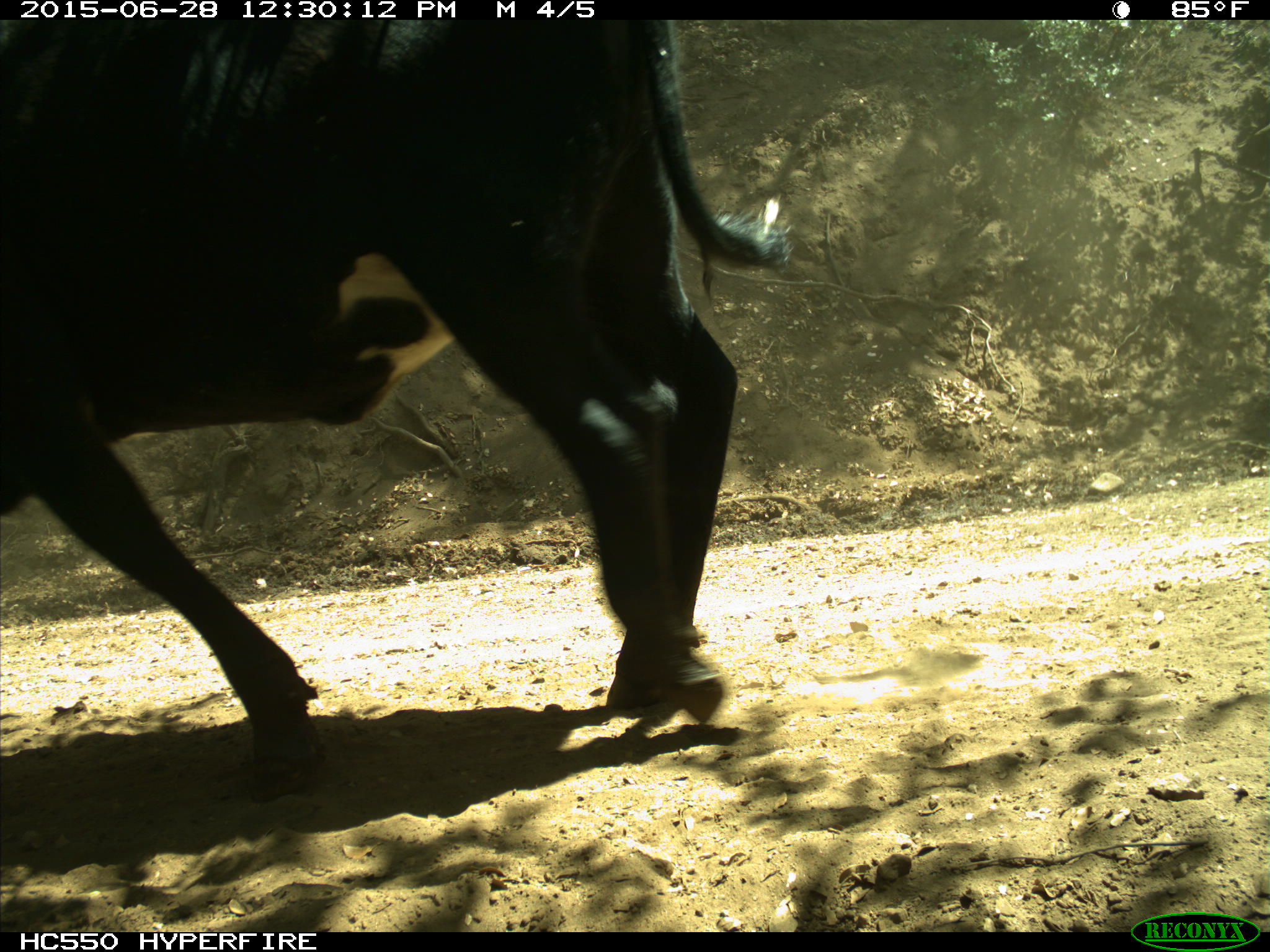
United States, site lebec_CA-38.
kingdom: Animalia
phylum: Chordata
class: Mammalia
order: Artiodactyla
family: Bovidae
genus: Bos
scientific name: Bos taurus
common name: domestic cow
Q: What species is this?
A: Bos taurus (domestic cow).